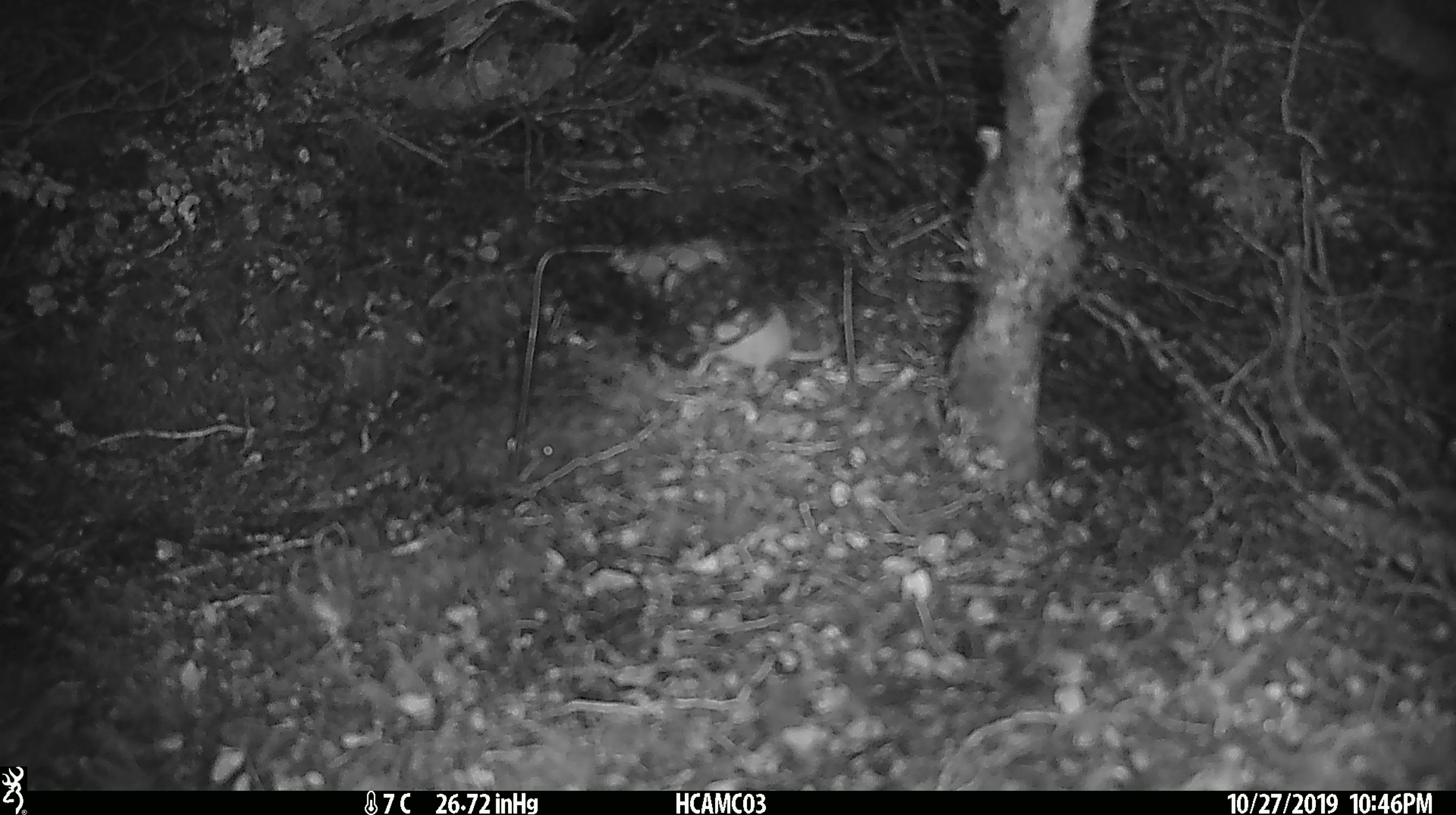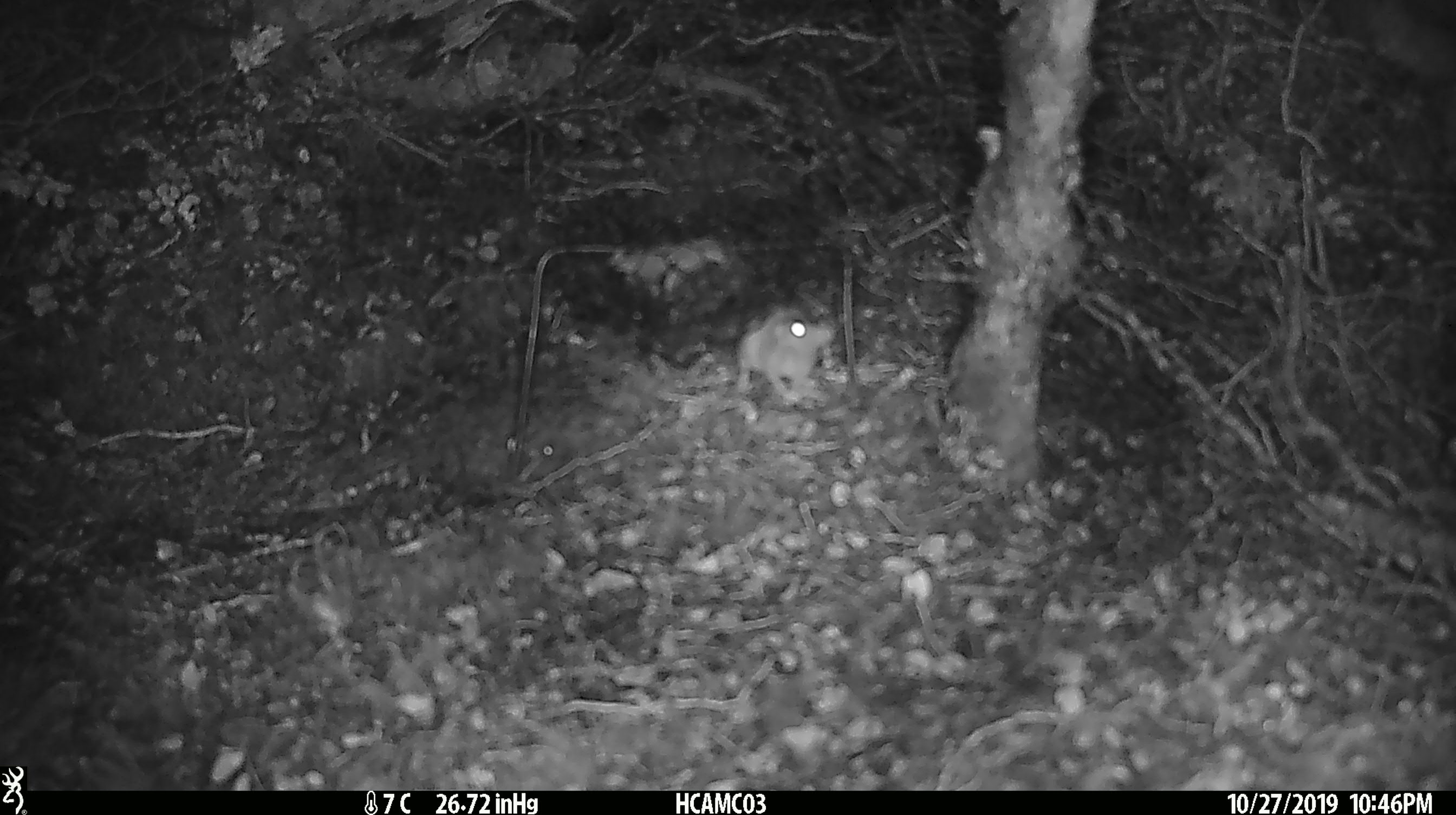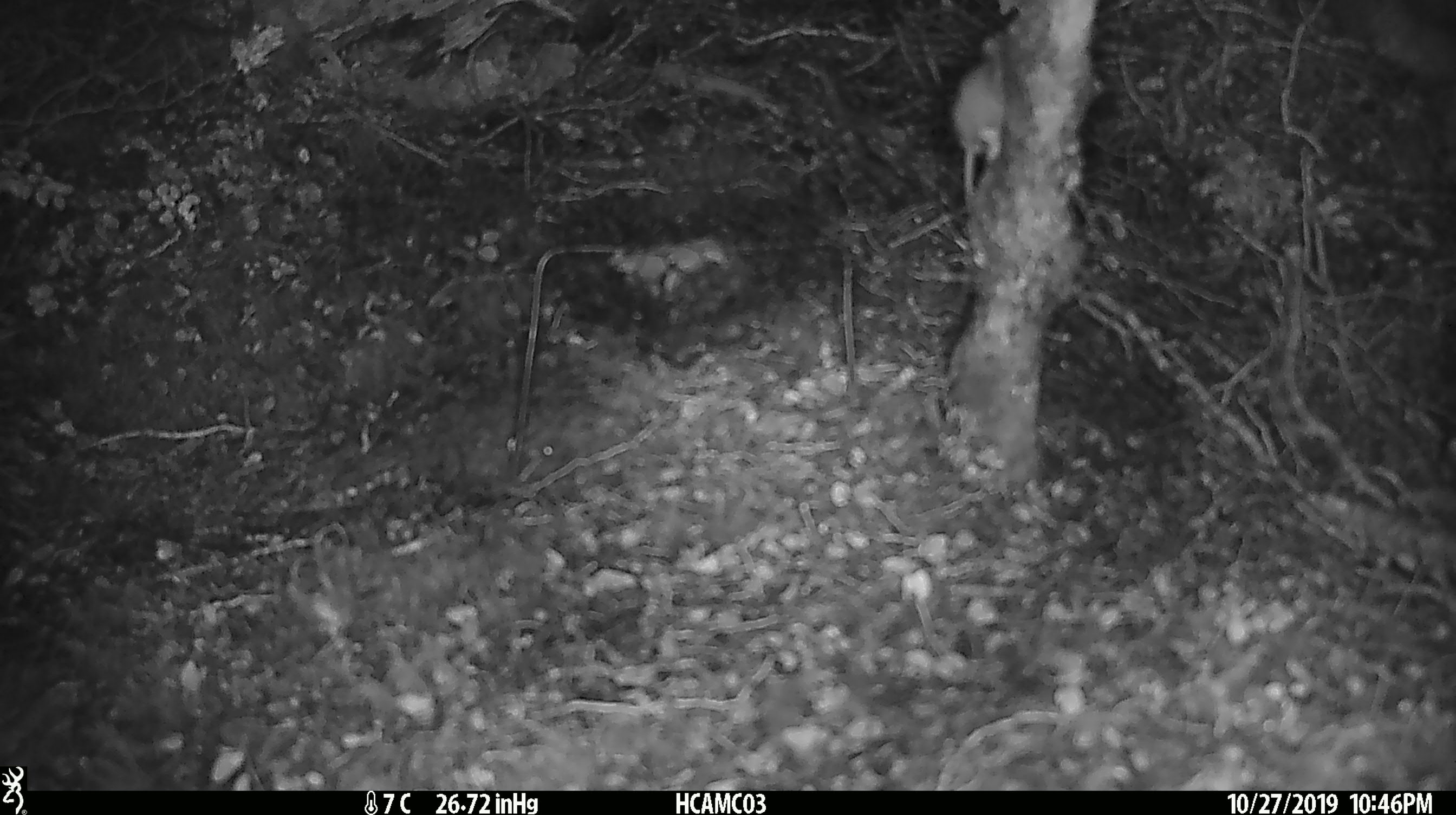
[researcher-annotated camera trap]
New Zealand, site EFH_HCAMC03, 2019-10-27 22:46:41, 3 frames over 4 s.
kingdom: Animalia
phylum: Chordata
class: Mammalia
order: Rodentia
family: Muridae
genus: Mus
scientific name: Mus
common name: mouse